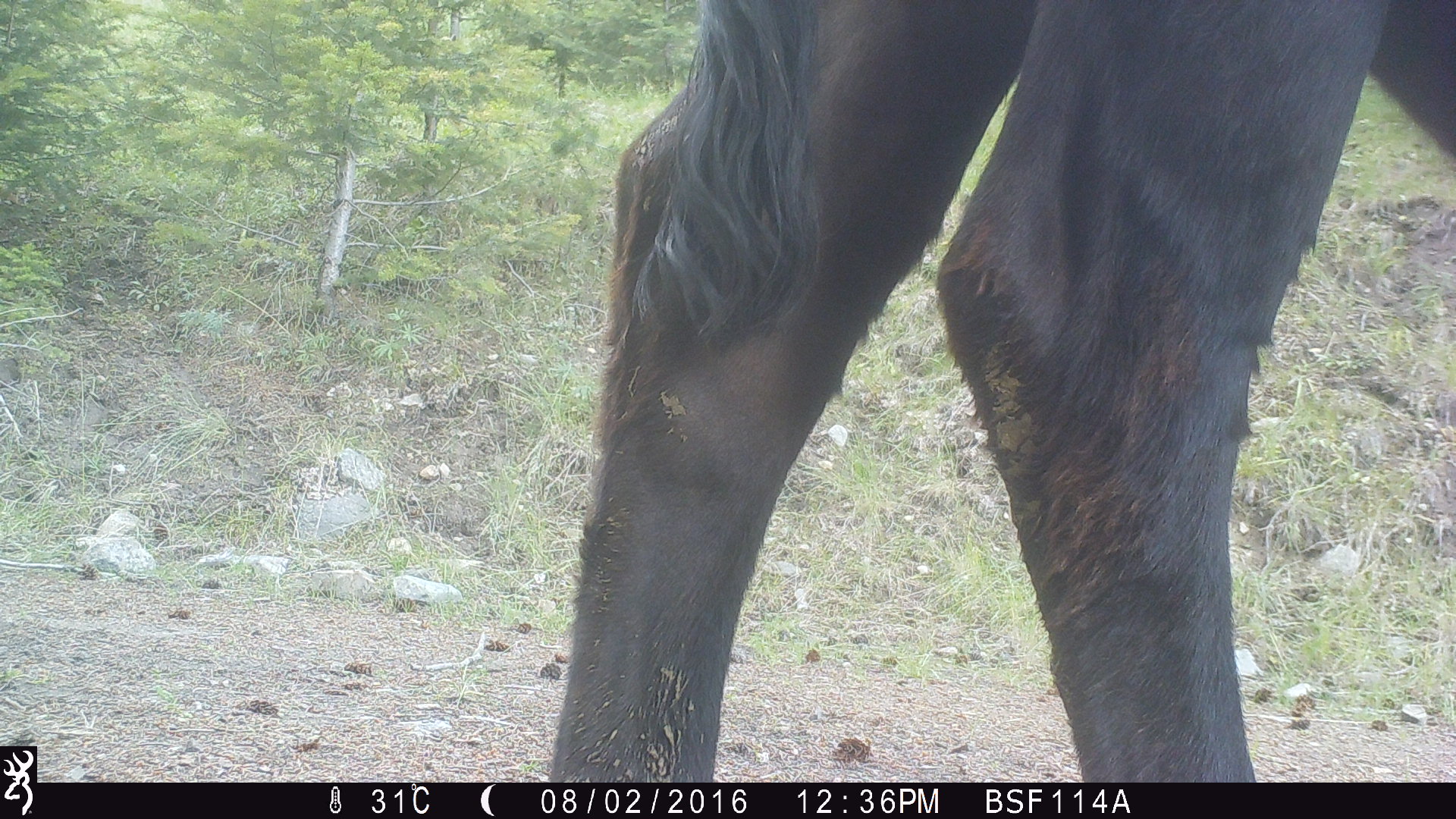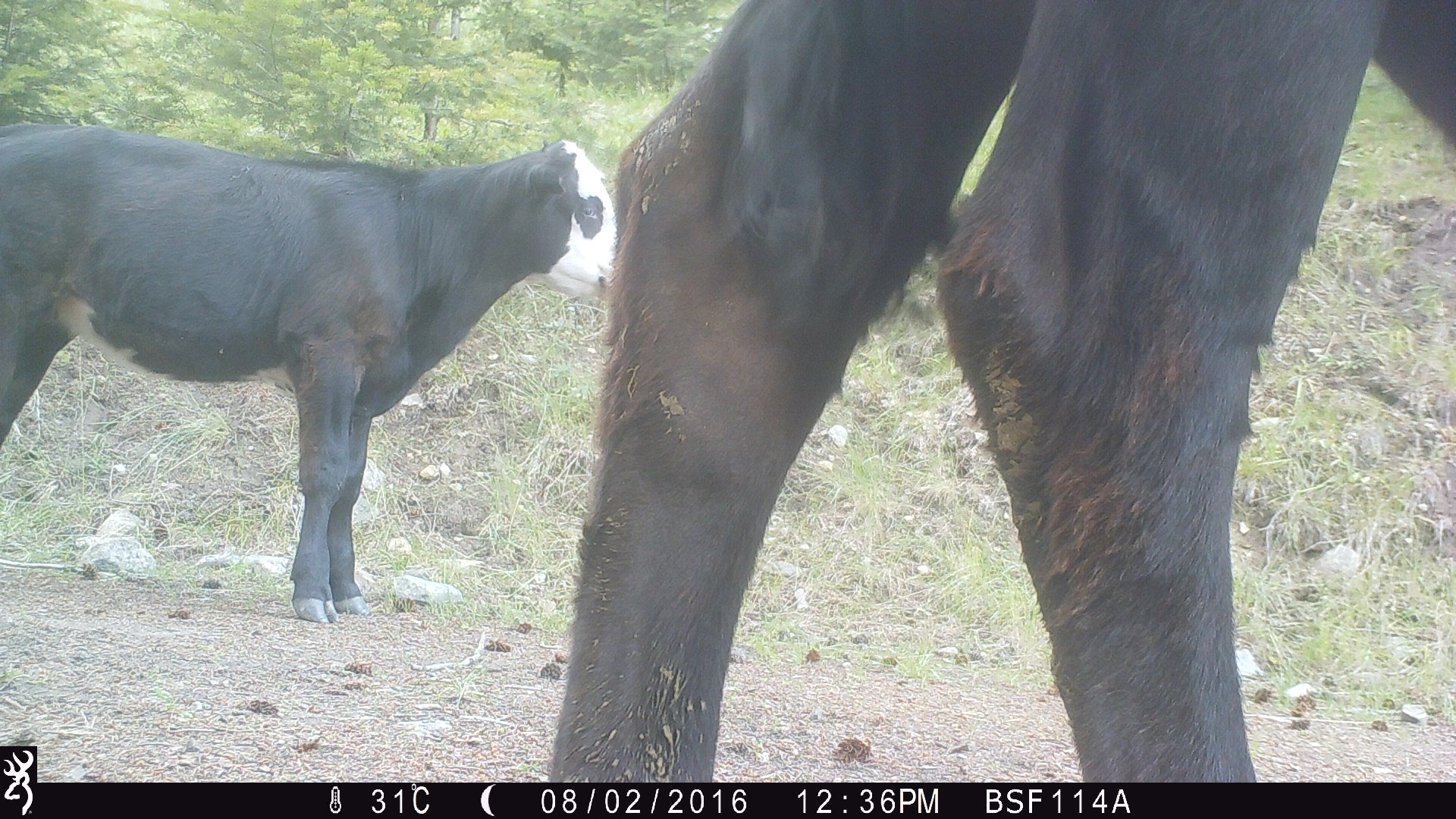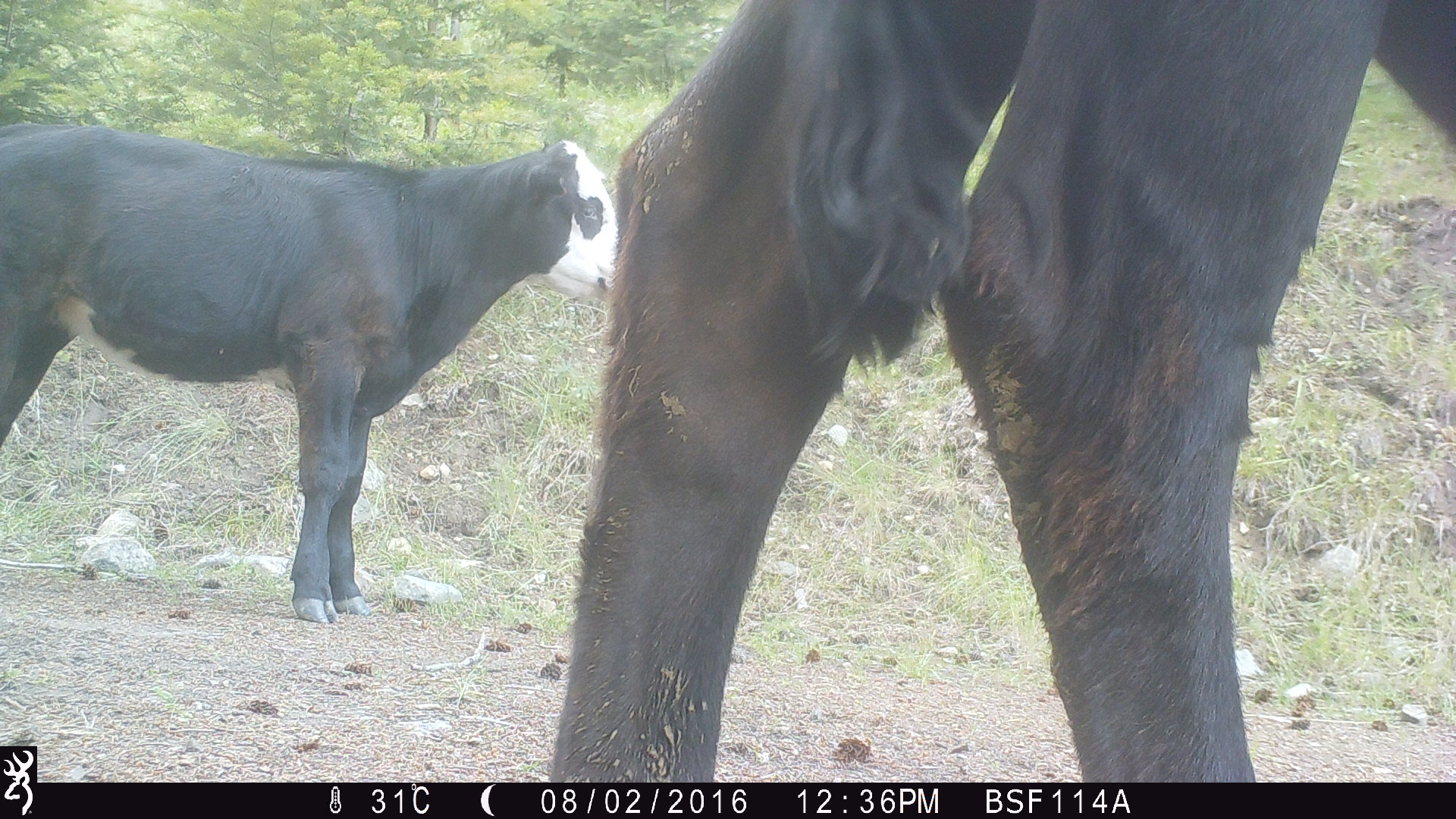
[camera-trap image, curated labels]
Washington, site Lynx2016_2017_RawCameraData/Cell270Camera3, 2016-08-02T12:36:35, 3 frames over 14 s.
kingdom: Animalia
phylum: Chordata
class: Mammalia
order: Artiodactyla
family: Bovidae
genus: Bos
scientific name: Bos taurus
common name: domestic cattle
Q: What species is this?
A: Domestic cattle (Bos taurus).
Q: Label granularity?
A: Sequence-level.